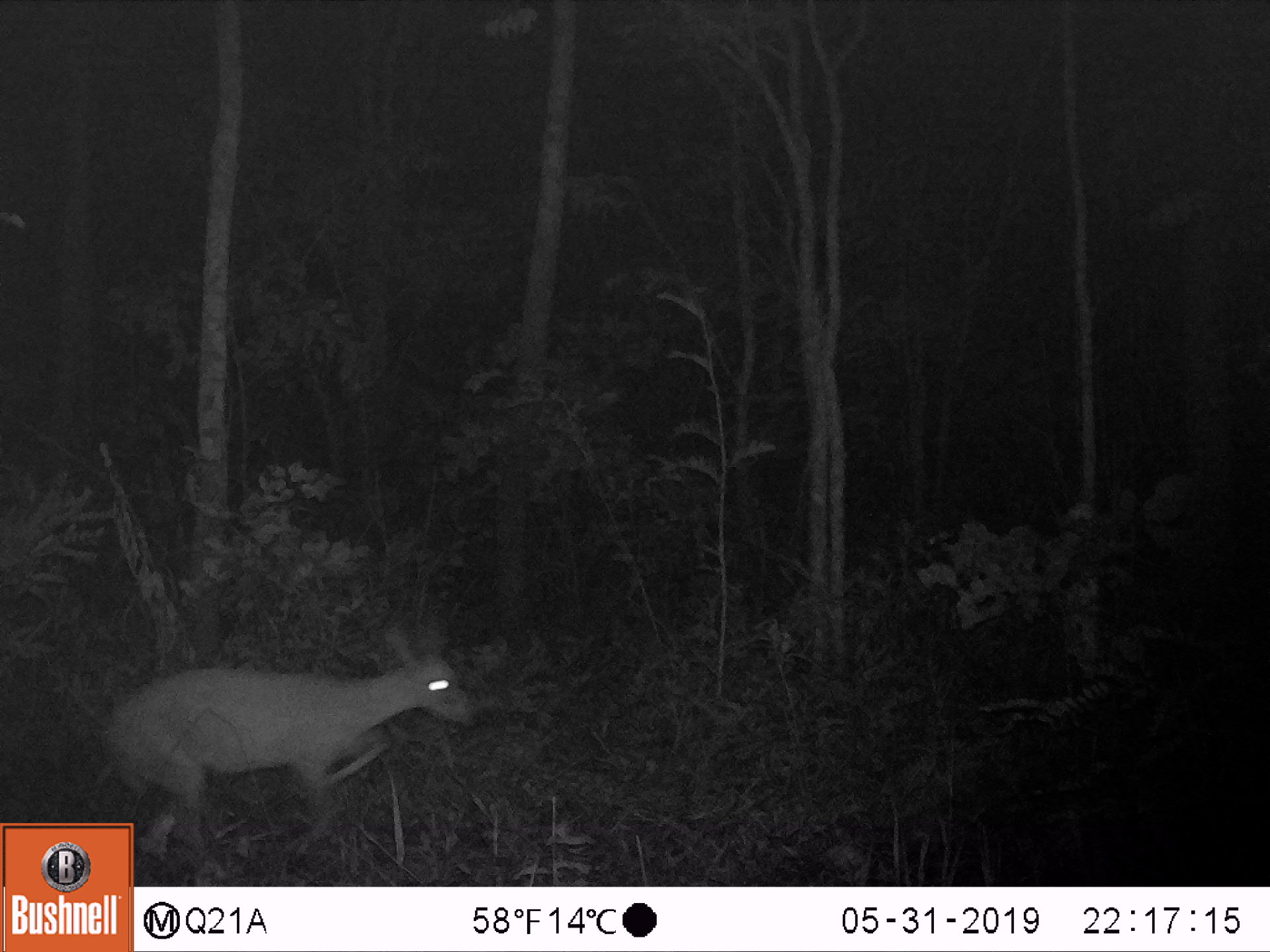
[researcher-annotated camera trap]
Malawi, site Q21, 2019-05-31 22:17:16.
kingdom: Animalia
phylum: Chordata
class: Mammalia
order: Artiodactyla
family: Bovidae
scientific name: Antilopinae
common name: small antelope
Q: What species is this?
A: Small antelope (Antilopinae).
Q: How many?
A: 1.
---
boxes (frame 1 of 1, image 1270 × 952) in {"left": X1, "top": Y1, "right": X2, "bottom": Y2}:
small antelope: {"left": 103, "top": 613, "right": 487, "bottom": 819}